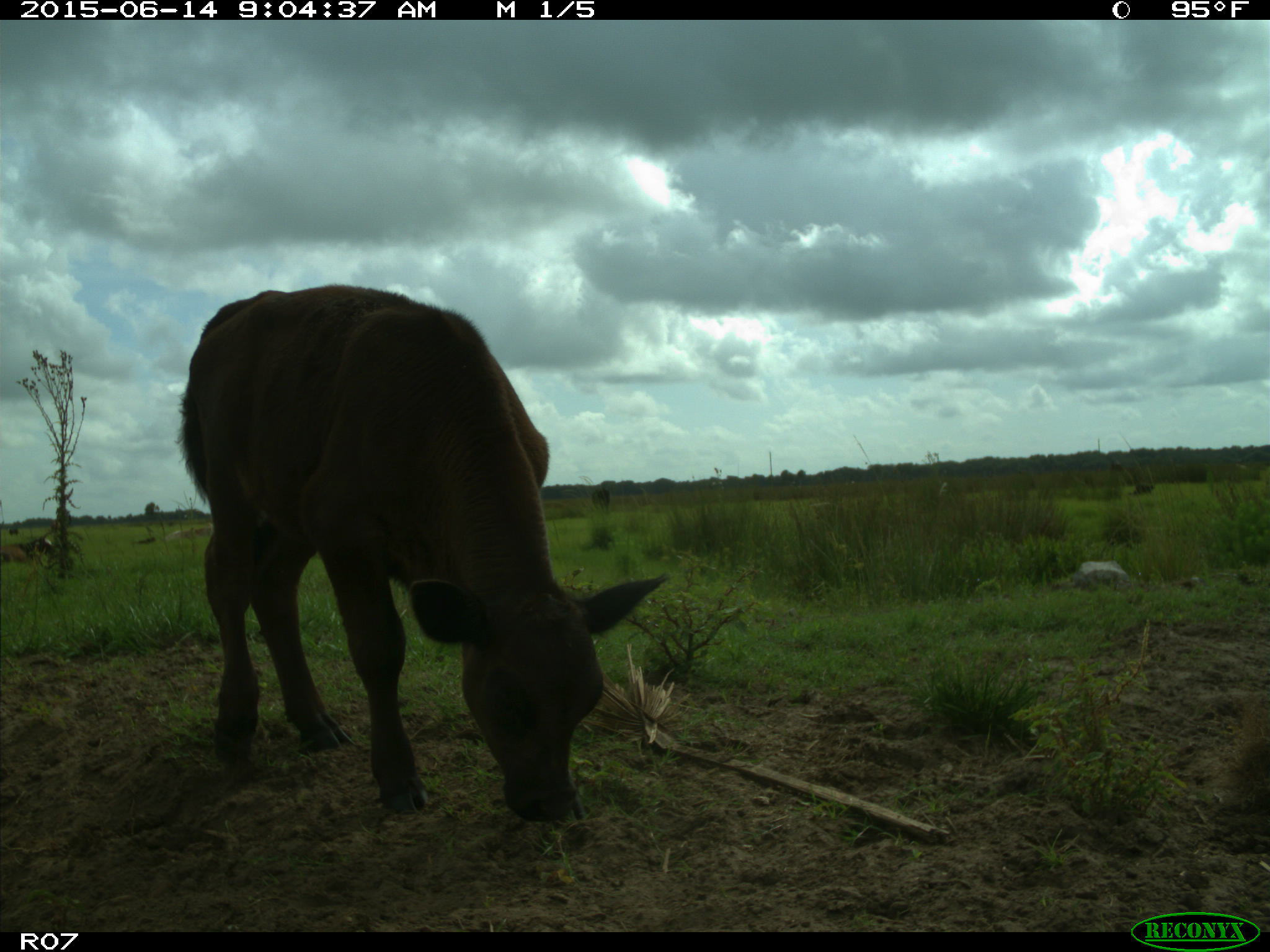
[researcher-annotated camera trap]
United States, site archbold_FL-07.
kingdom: Animalia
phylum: Chordata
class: Mammalia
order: Artiodactyla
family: Bovidae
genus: Bos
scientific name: Bos taurus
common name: domestic cow